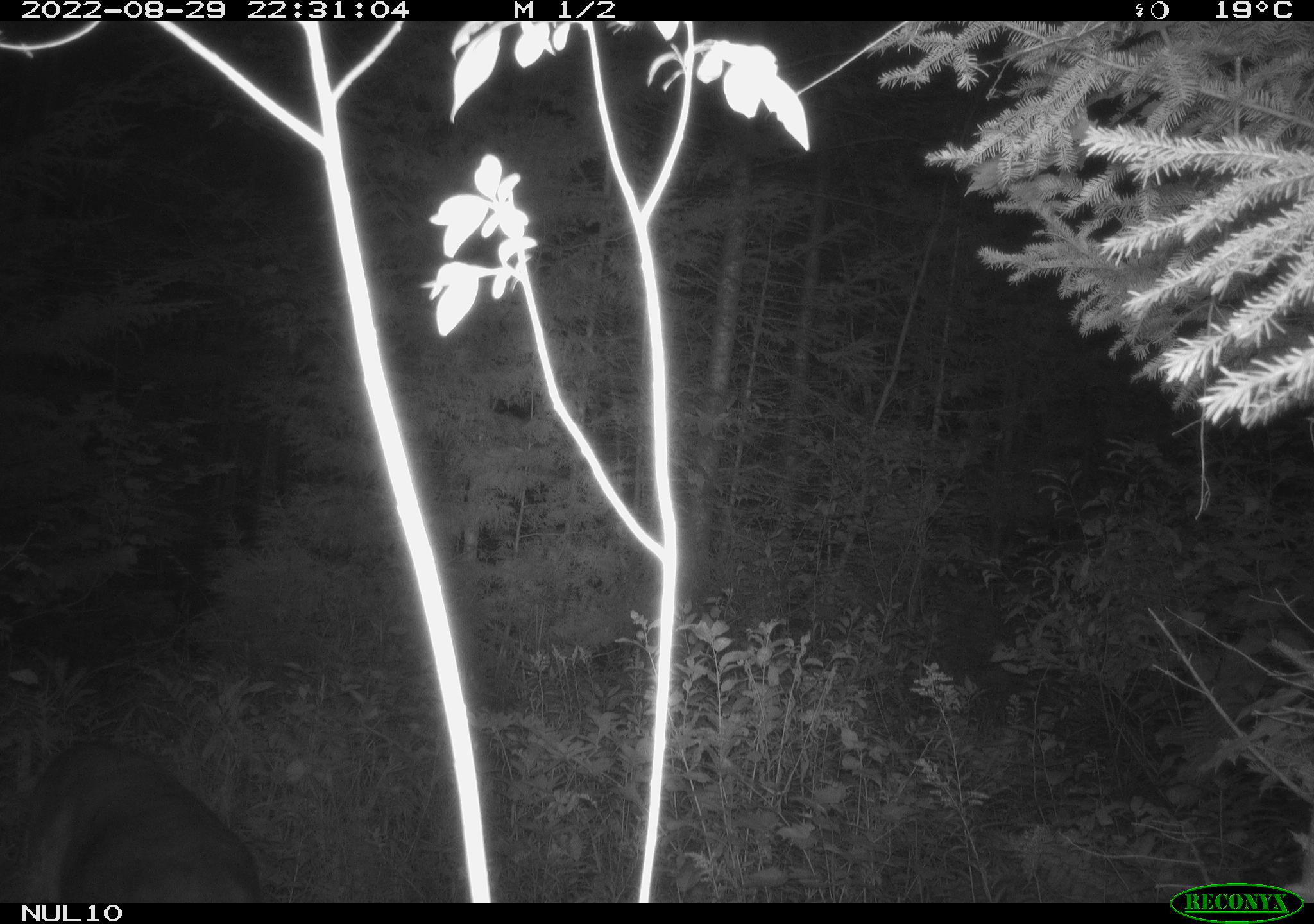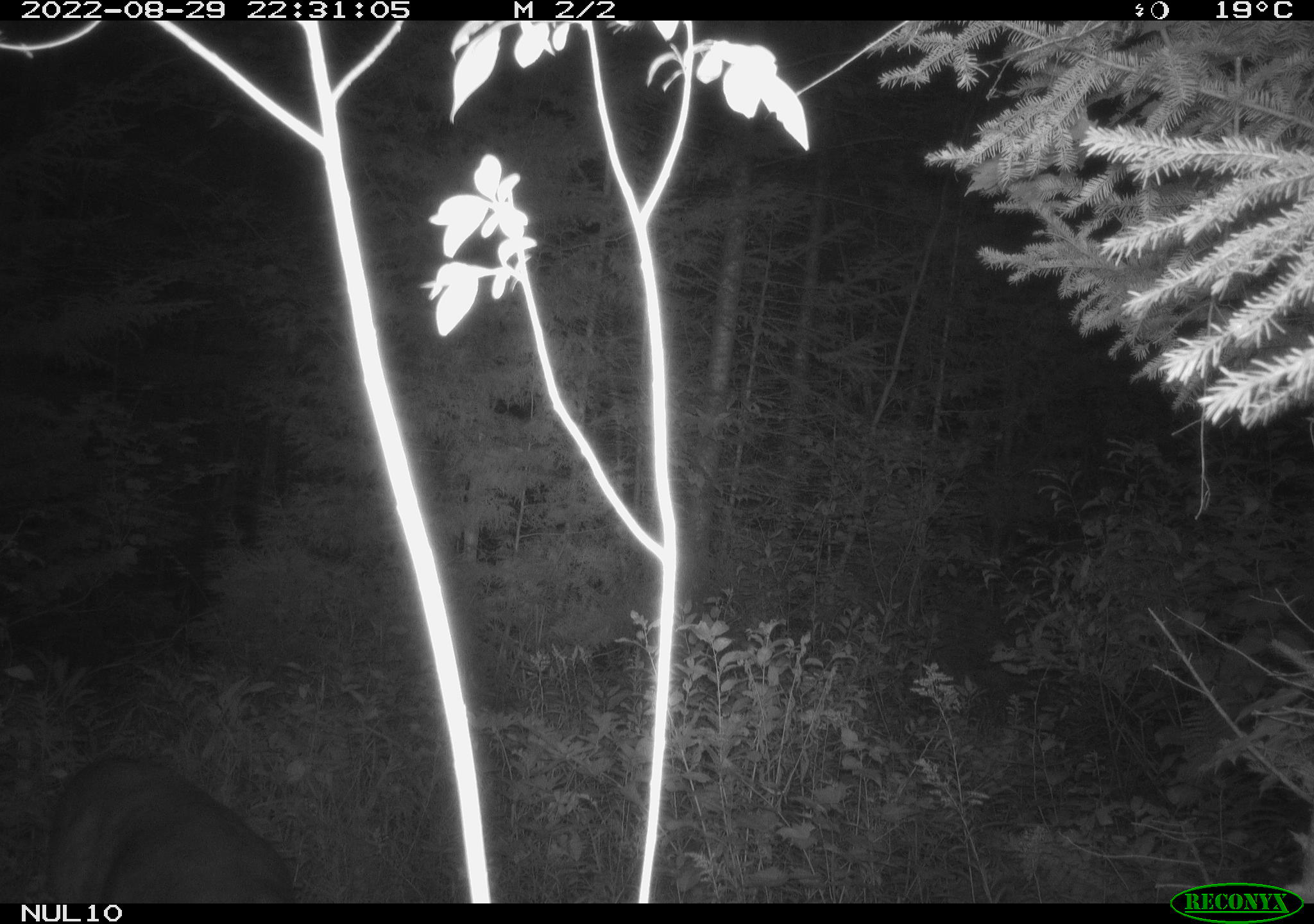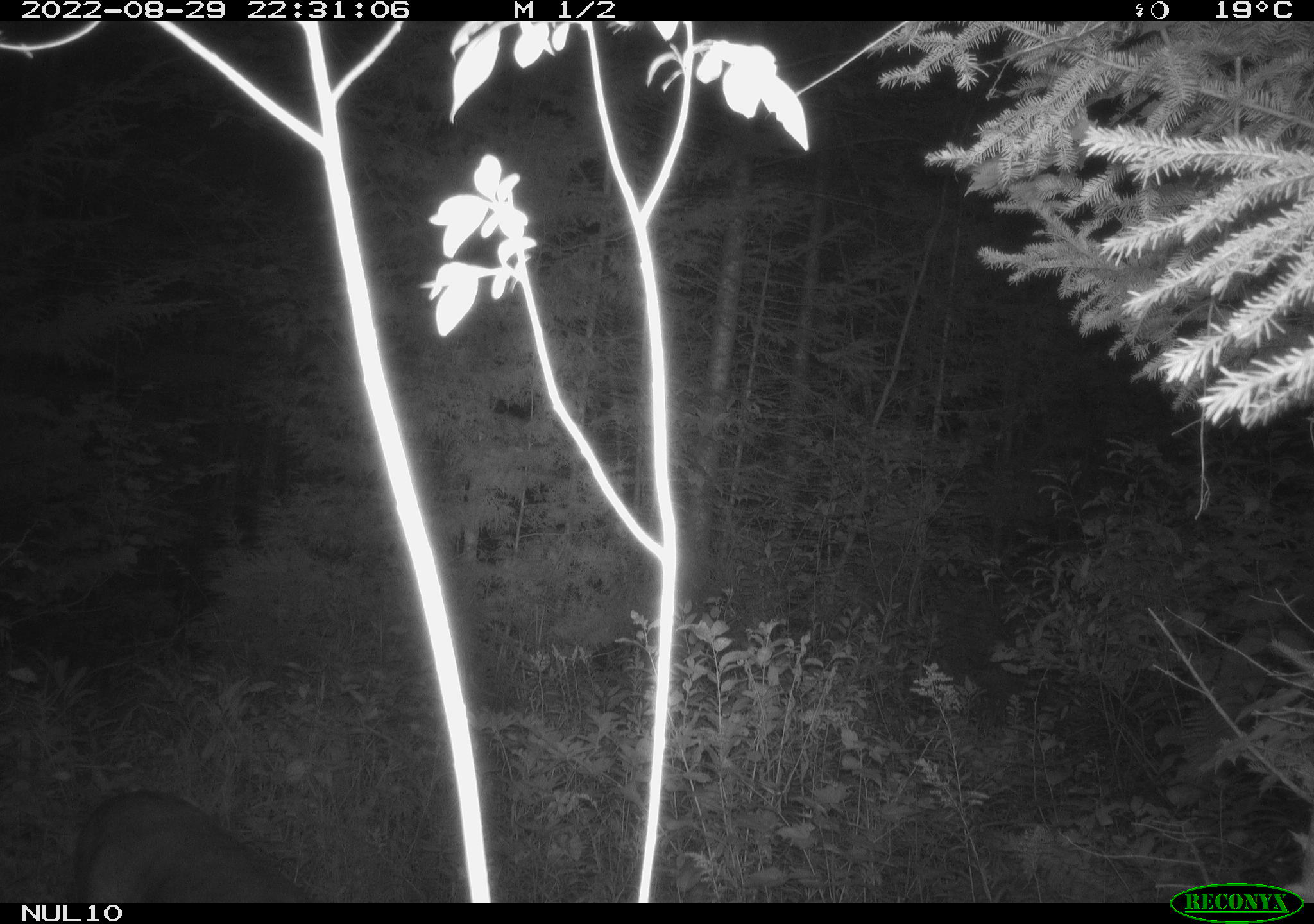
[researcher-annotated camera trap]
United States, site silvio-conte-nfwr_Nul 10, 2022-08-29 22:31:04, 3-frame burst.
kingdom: Animalia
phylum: Chordata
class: Mammalia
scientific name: Mammalia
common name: mammal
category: mammal sp.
Mammal sp. (mammal) (Mammalia).